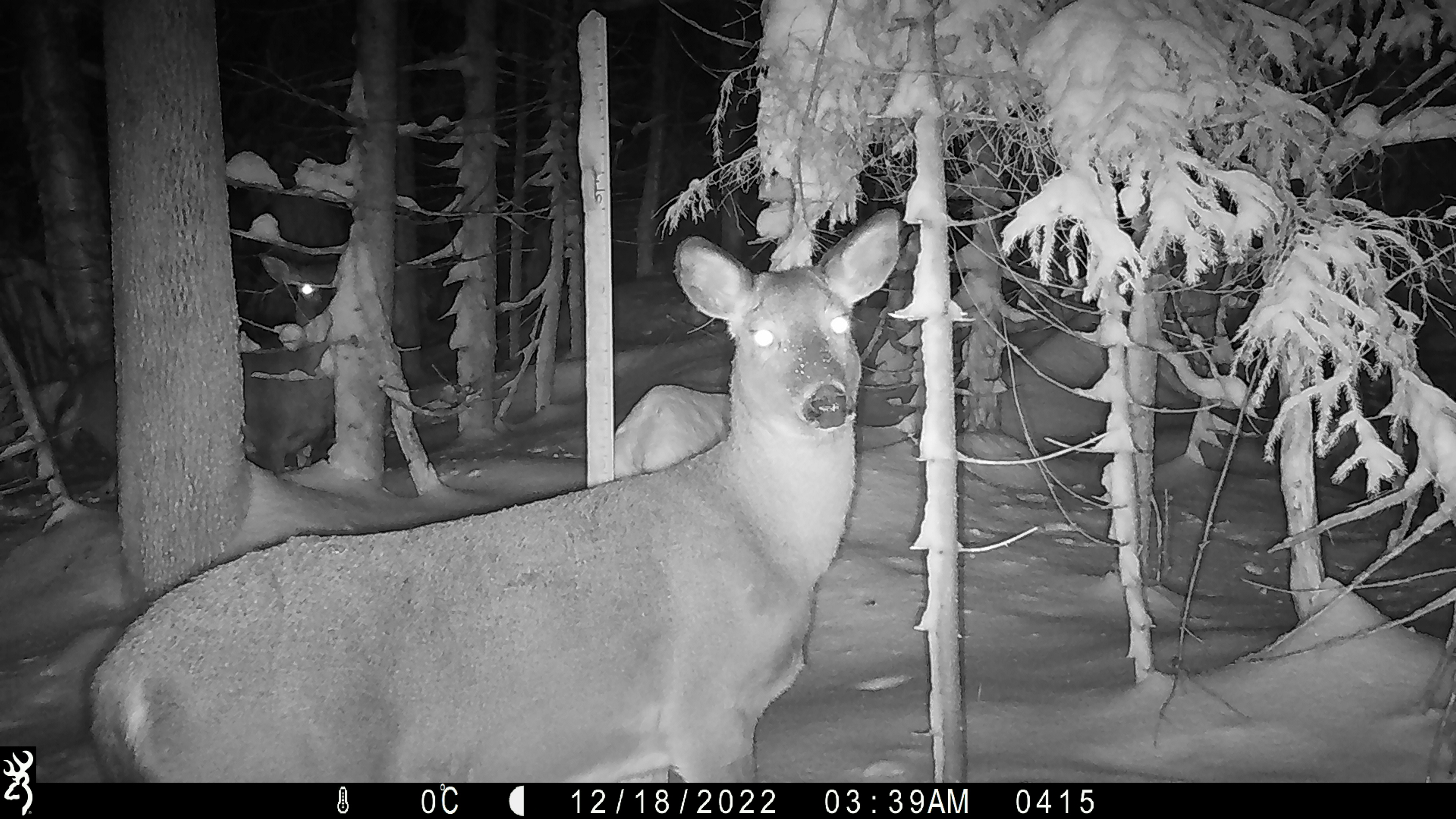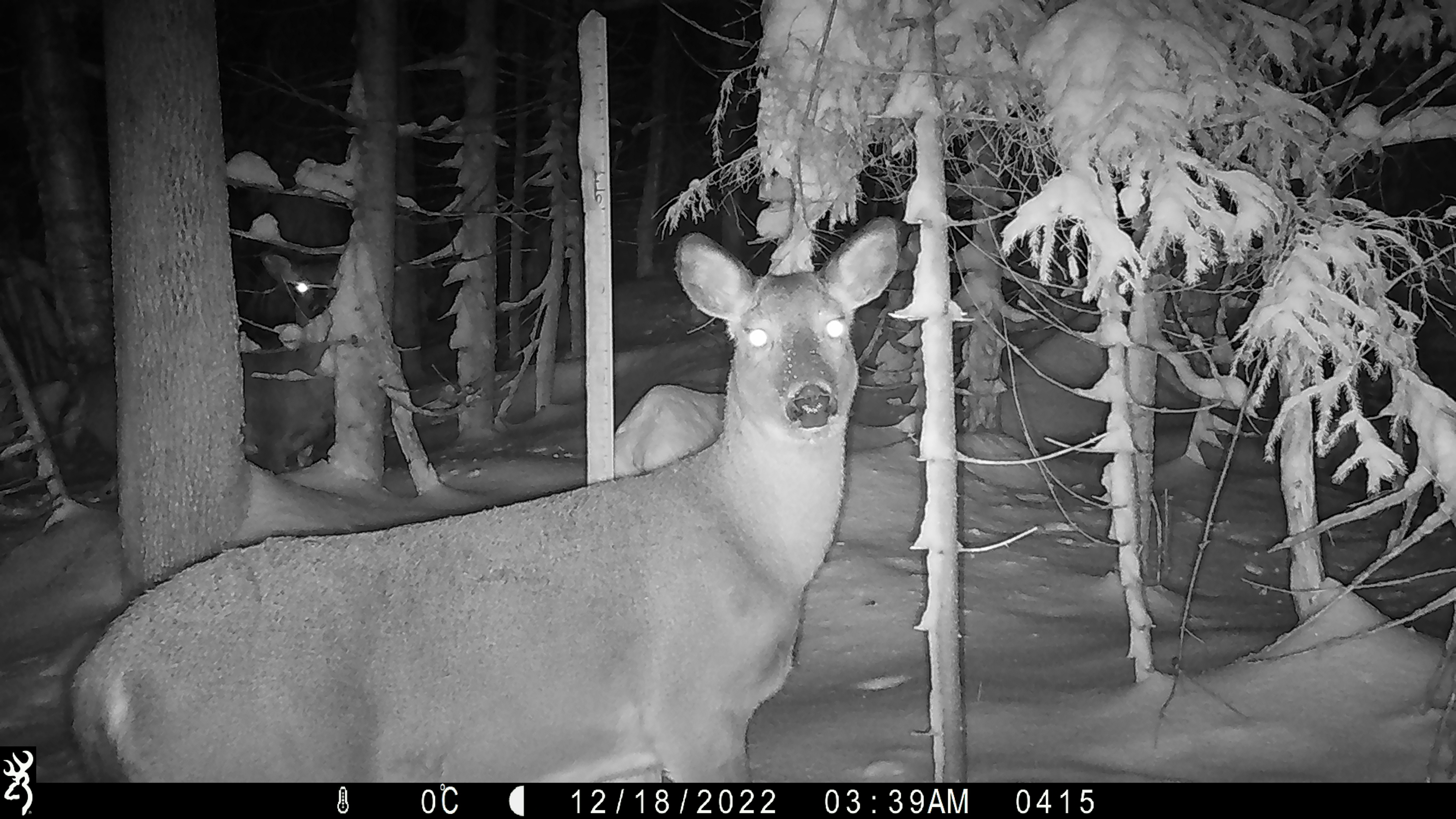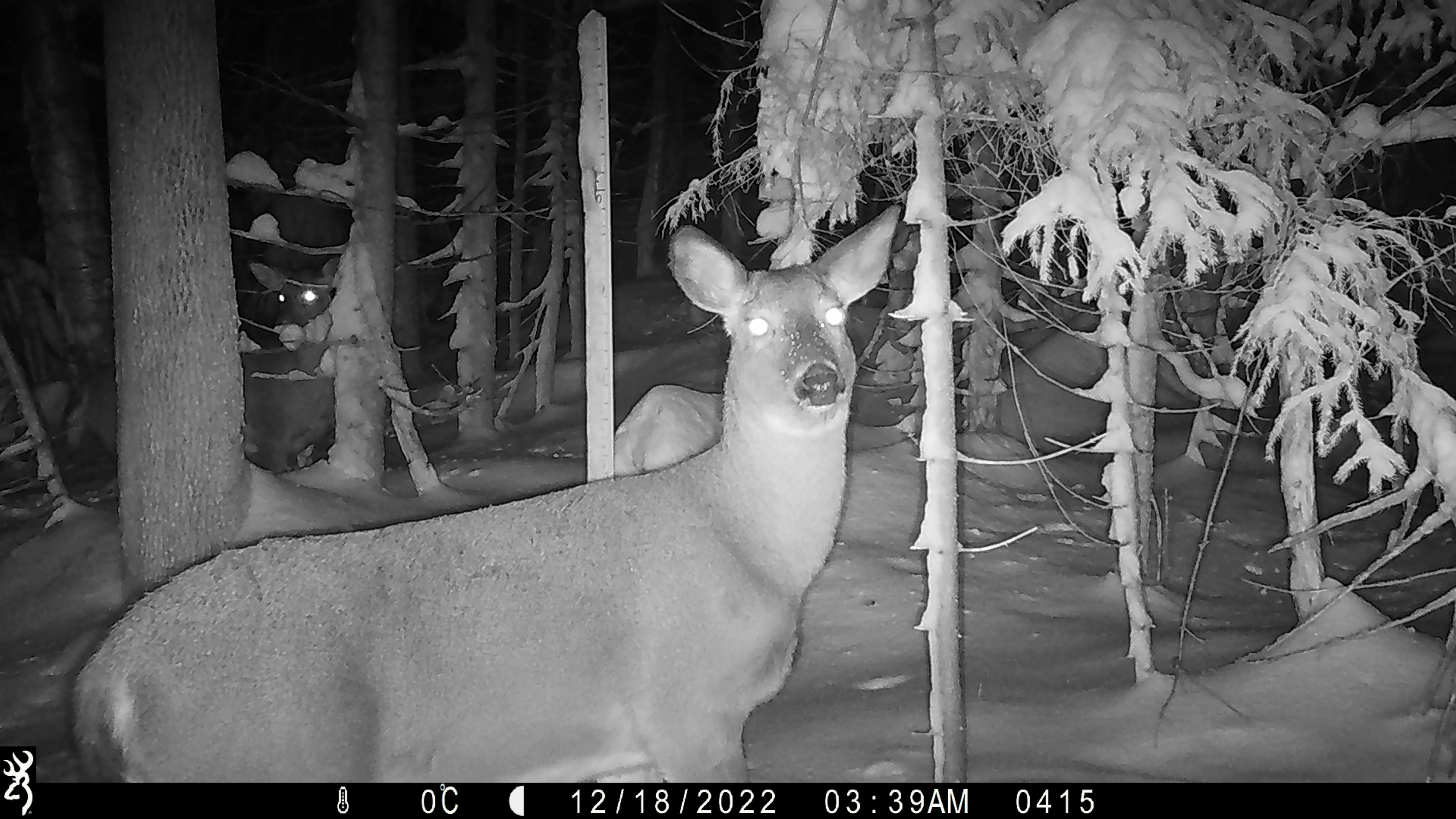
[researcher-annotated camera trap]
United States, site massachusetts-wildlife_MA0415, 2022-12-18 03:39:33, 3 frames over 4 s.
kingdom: Animalia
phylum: Chordata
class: Mammalia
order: Artiodactyla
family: Cervidae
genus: Odocoileus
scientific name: Odocoileus virginianus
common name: white-tailed deer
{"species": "white-tailed deer (Odocoileus virginianus)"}